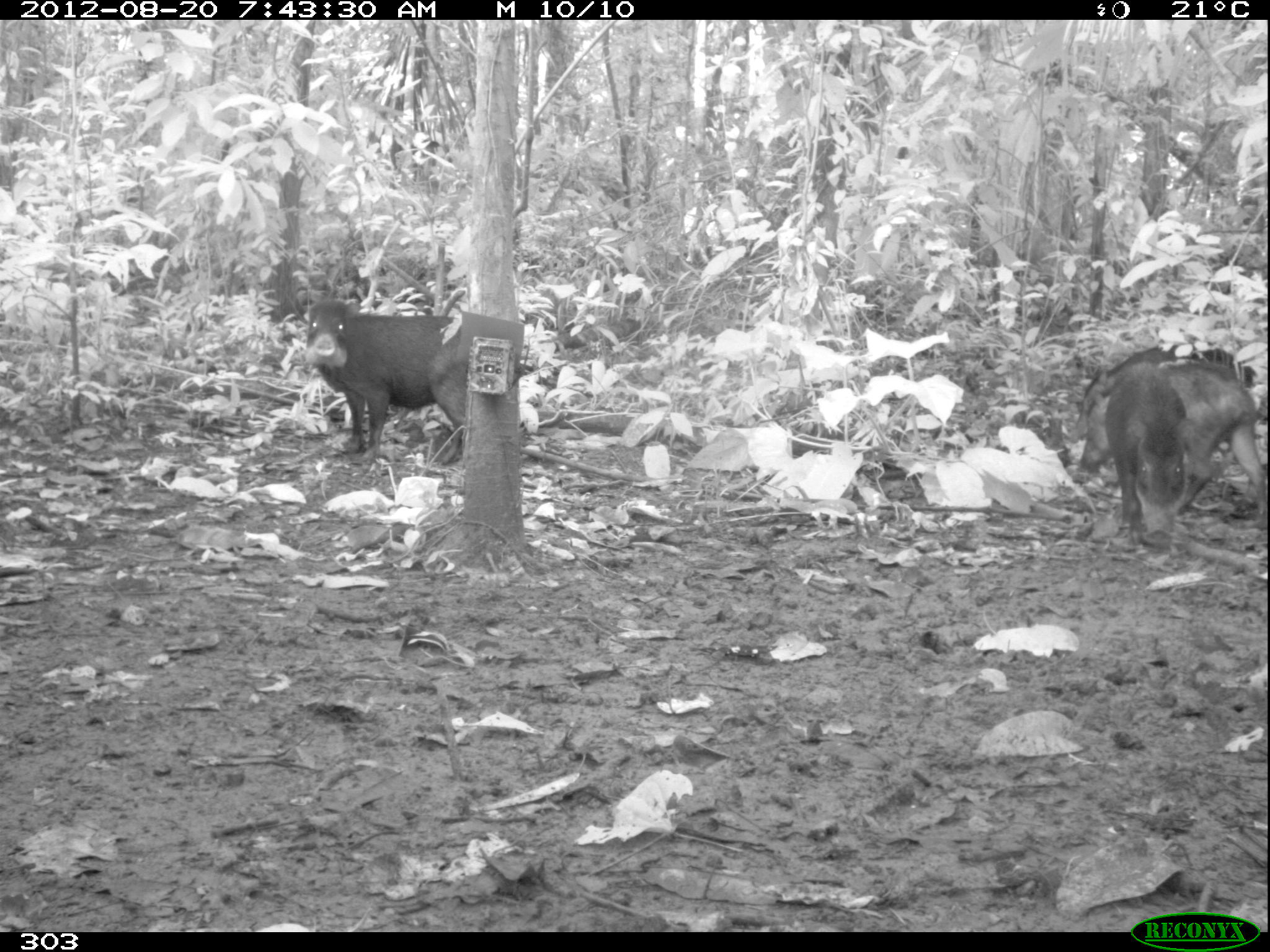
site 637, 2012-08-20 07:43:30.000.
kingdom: Animalia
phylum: Chordata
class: Mammalia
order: Artiodactyla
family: Tayassuidae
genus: Tayassu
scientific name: Tayassu pecari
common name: white-lipped peccary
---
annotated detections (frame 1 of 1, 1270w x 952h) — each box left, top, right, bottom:
tayassu pecari: 301, 294, 472, 468; 1070, 358, 1264, 505; 1062, 339, 1258, 438; 1102, 363, 1206, 545